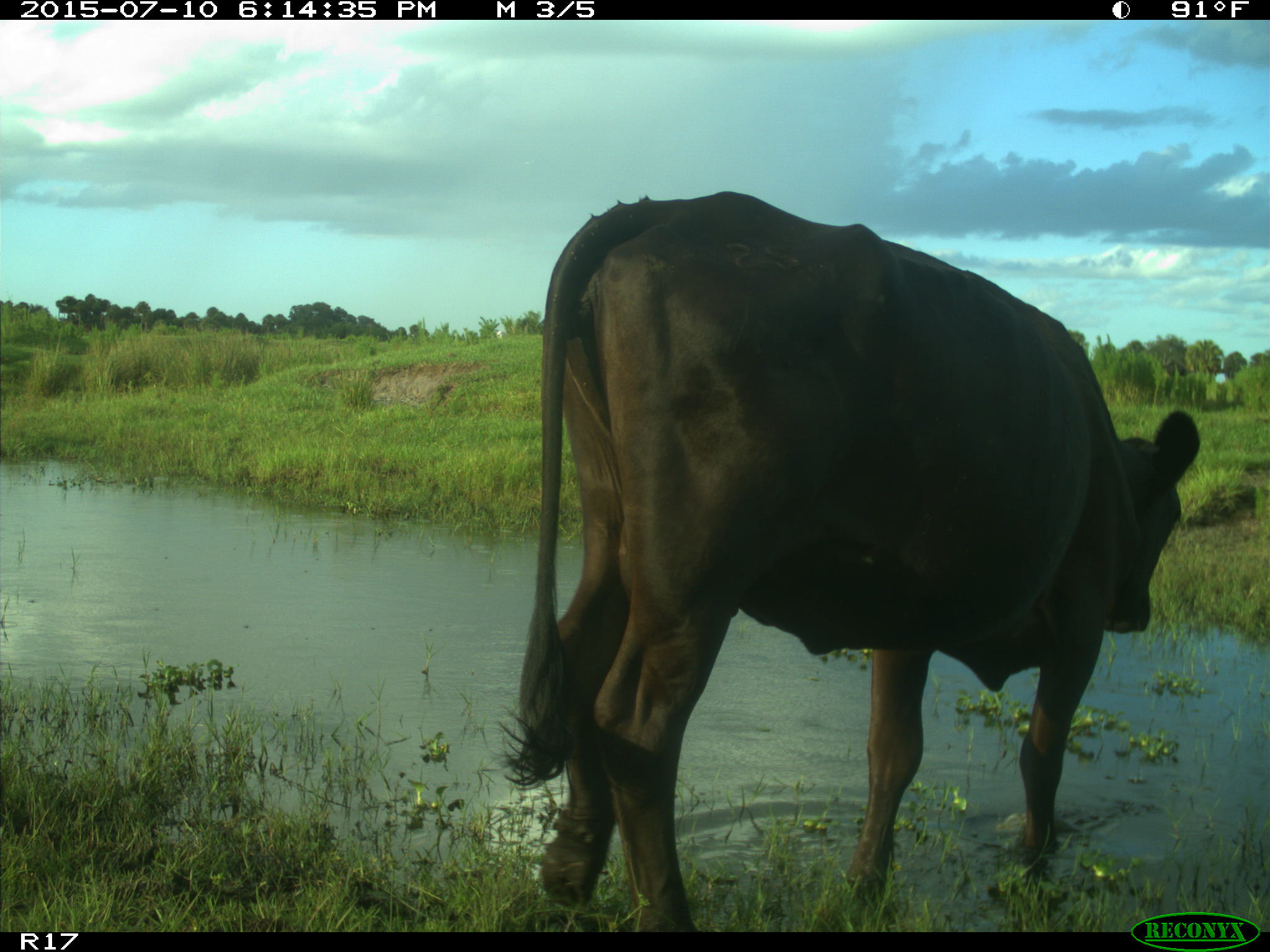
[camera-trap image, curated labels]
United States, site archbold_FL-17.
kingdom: Animalia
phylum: Chordata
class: Mammalia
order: Artiodactyla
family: Bovidae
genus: Bos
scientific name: Bos taurus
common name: domestic cow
Bos taurus (domestic cow).